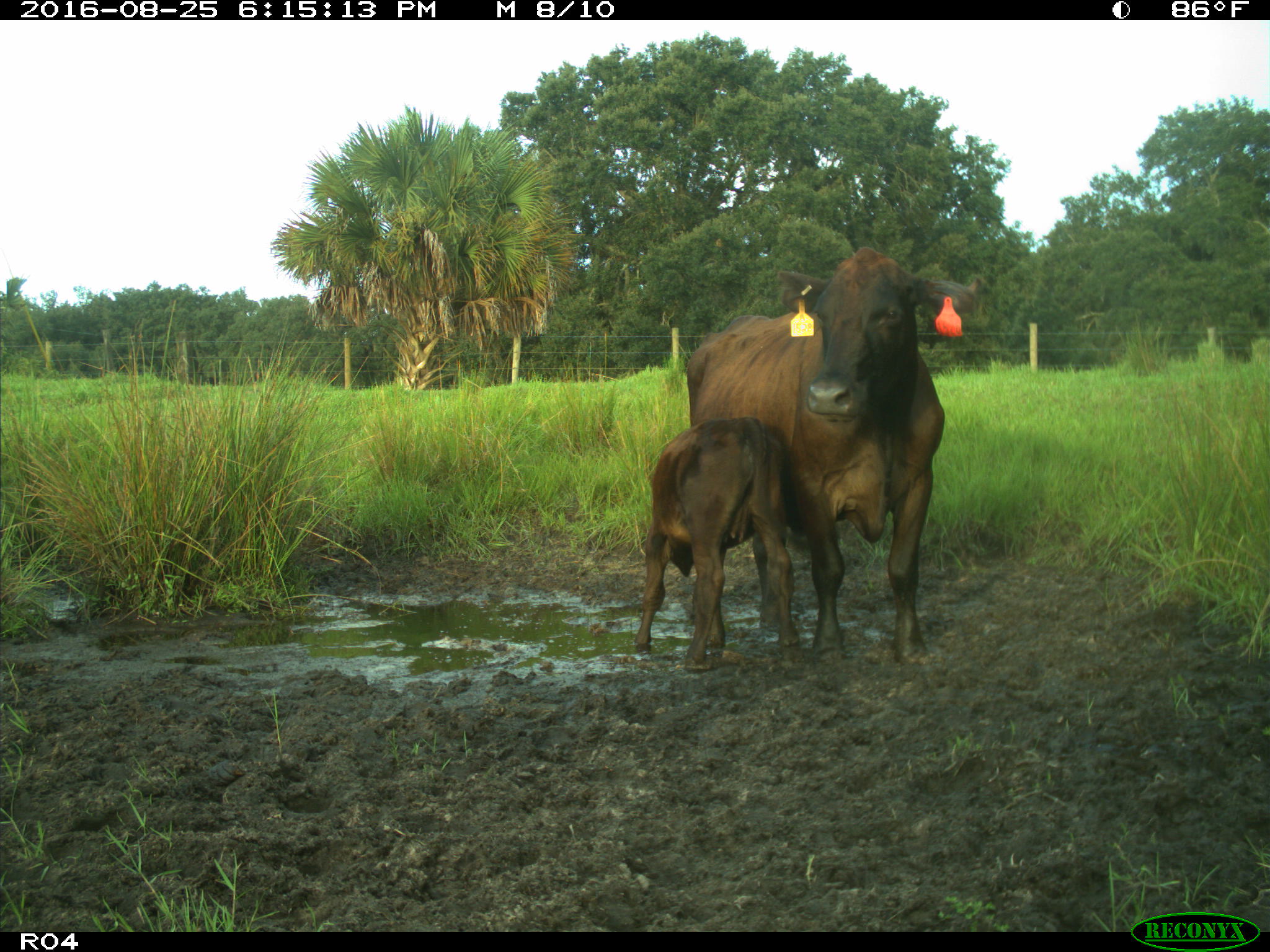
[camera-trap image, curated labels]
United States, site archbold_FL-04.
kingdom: Animalia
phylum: Chordata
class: Mammalia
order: Artiodactyla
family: Bovidae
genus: Bos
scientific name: Bos taurus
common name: domestic cow